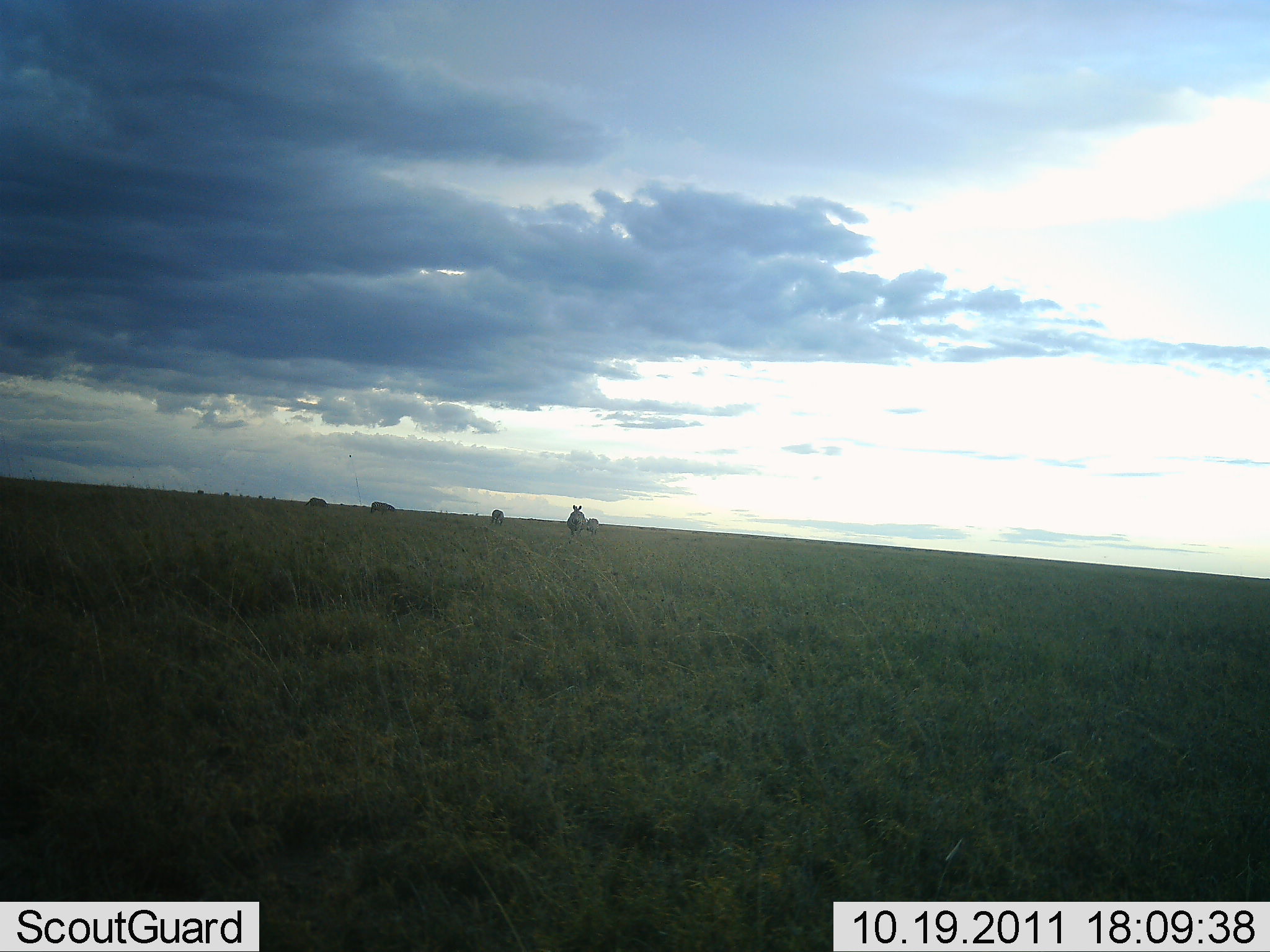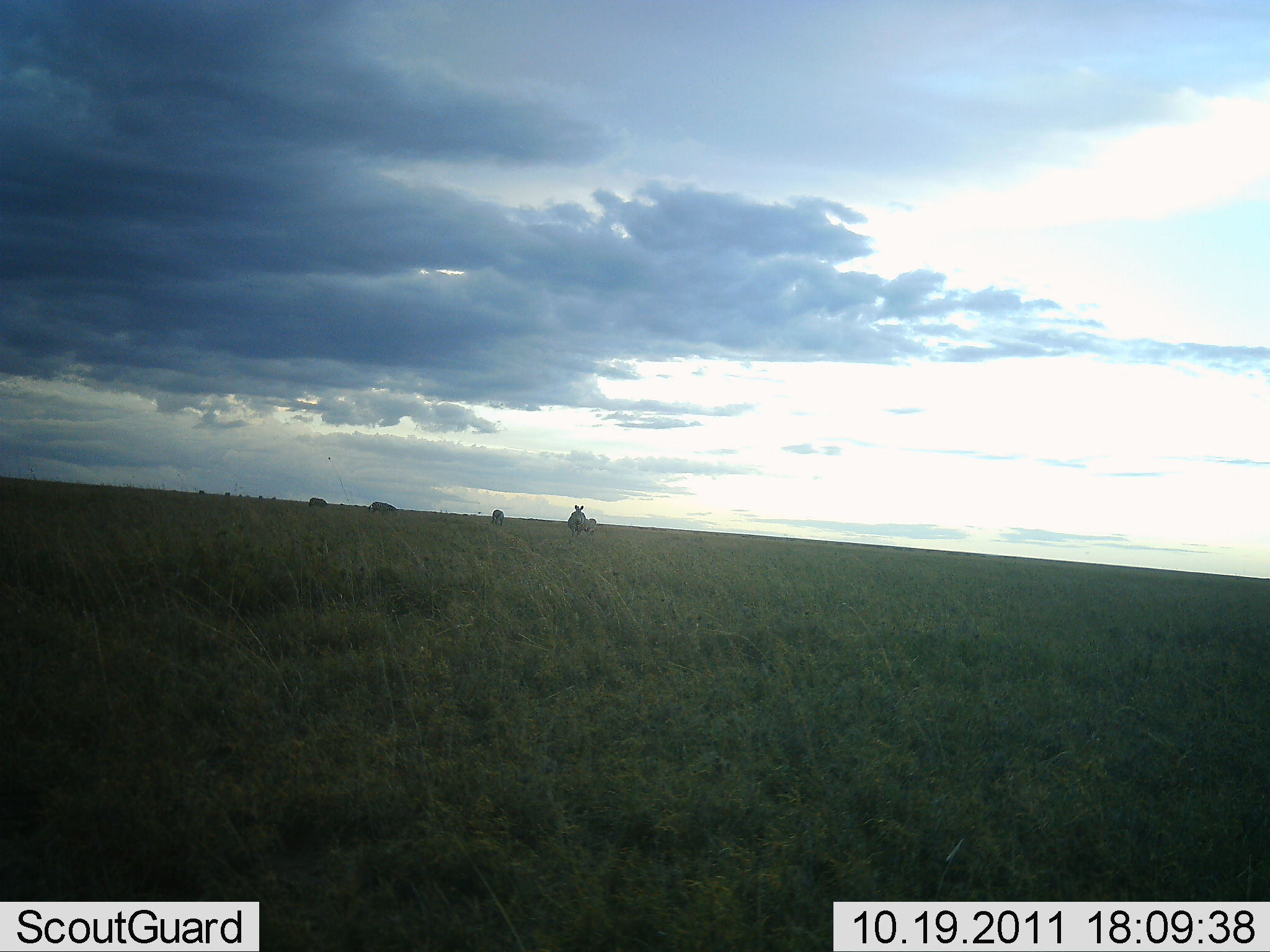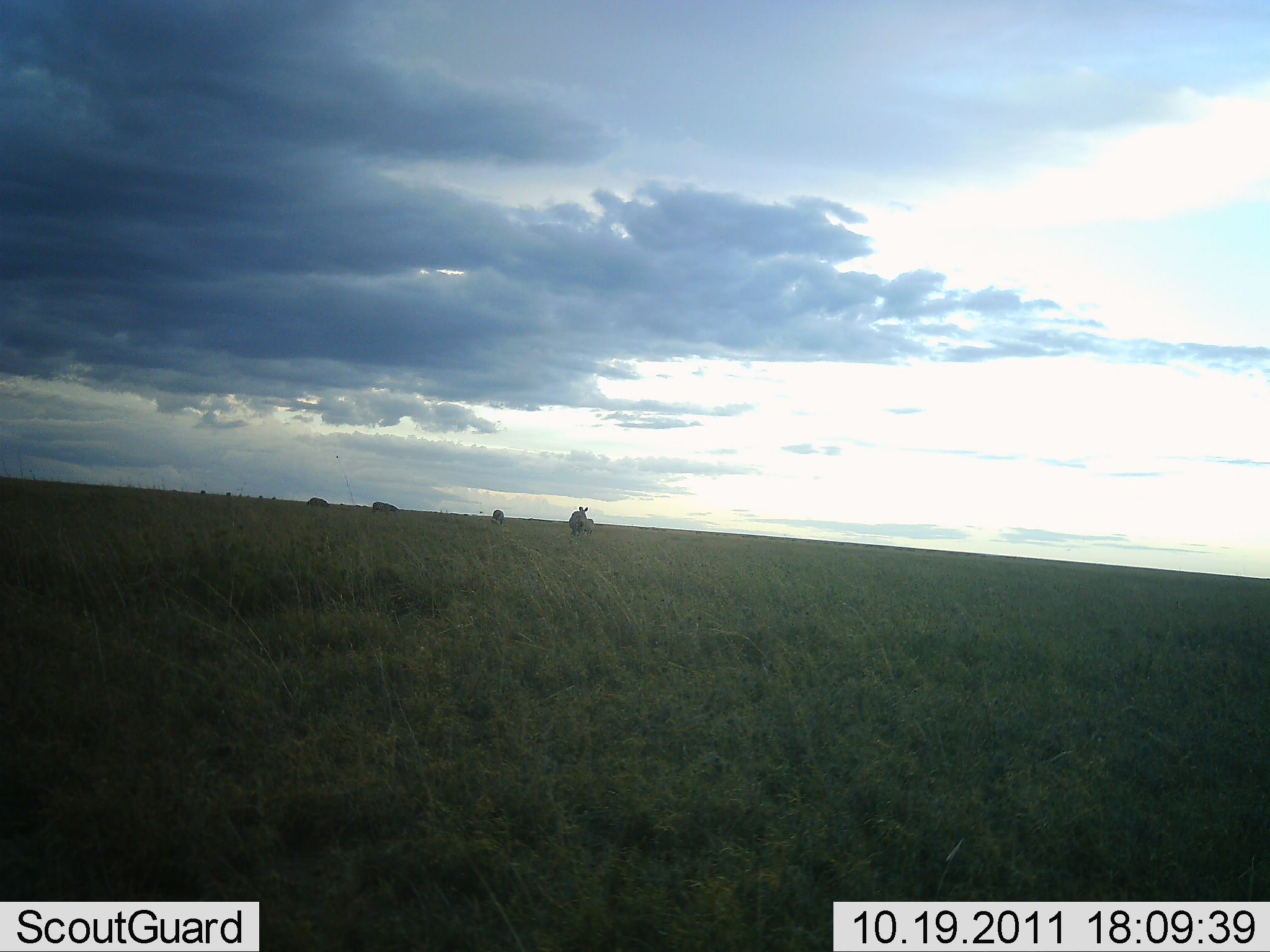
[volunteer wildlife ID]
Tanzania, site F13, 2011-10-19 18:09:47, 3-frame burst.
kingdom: Animalia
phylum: Chordata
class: Mammalia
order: Perissodactyla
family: Equidae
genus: Equus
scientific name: Equus quagga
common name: plains zebra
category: zebra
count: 4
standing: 58%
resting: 0%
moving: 42%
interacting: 0%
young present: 8%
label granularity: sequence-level